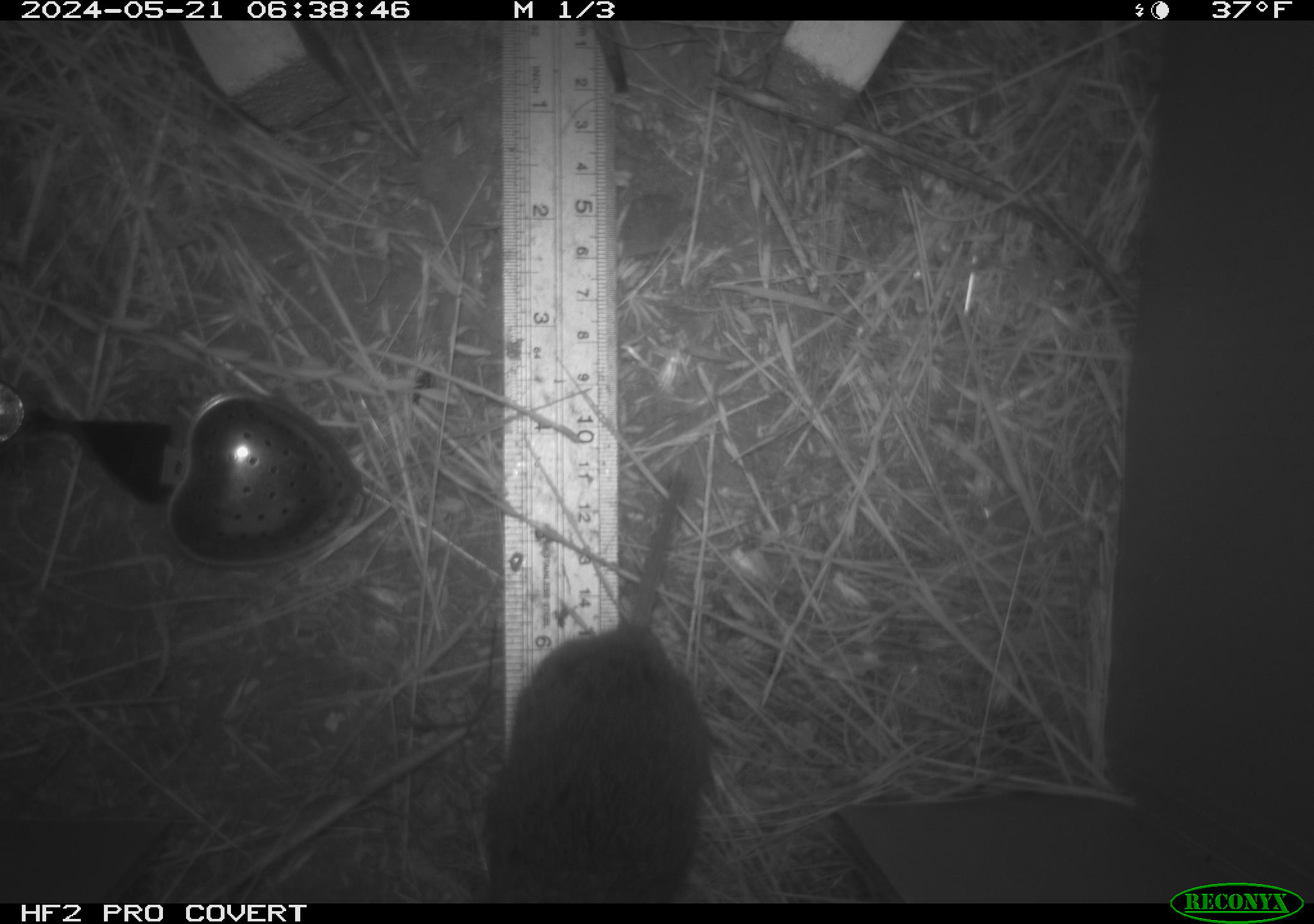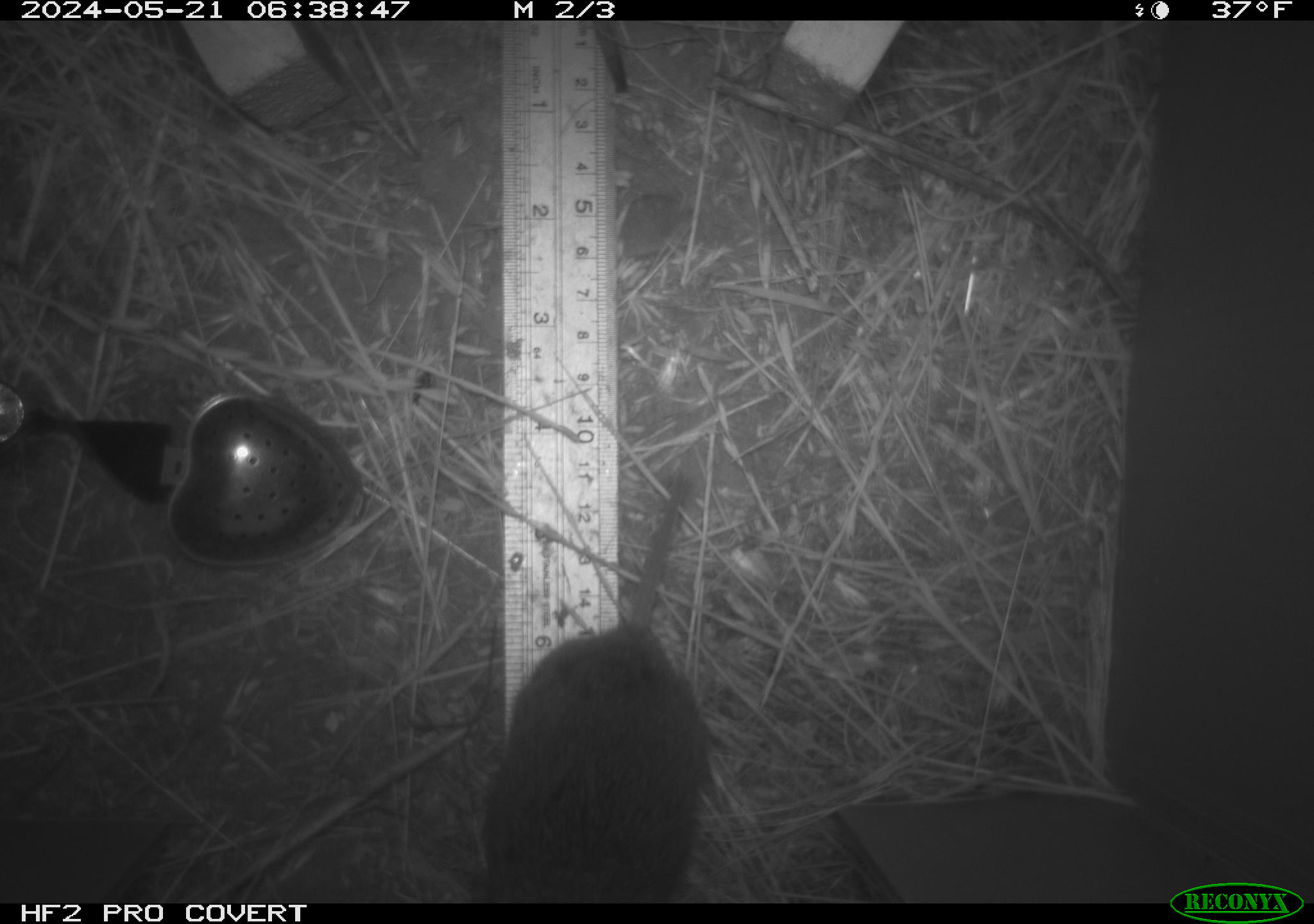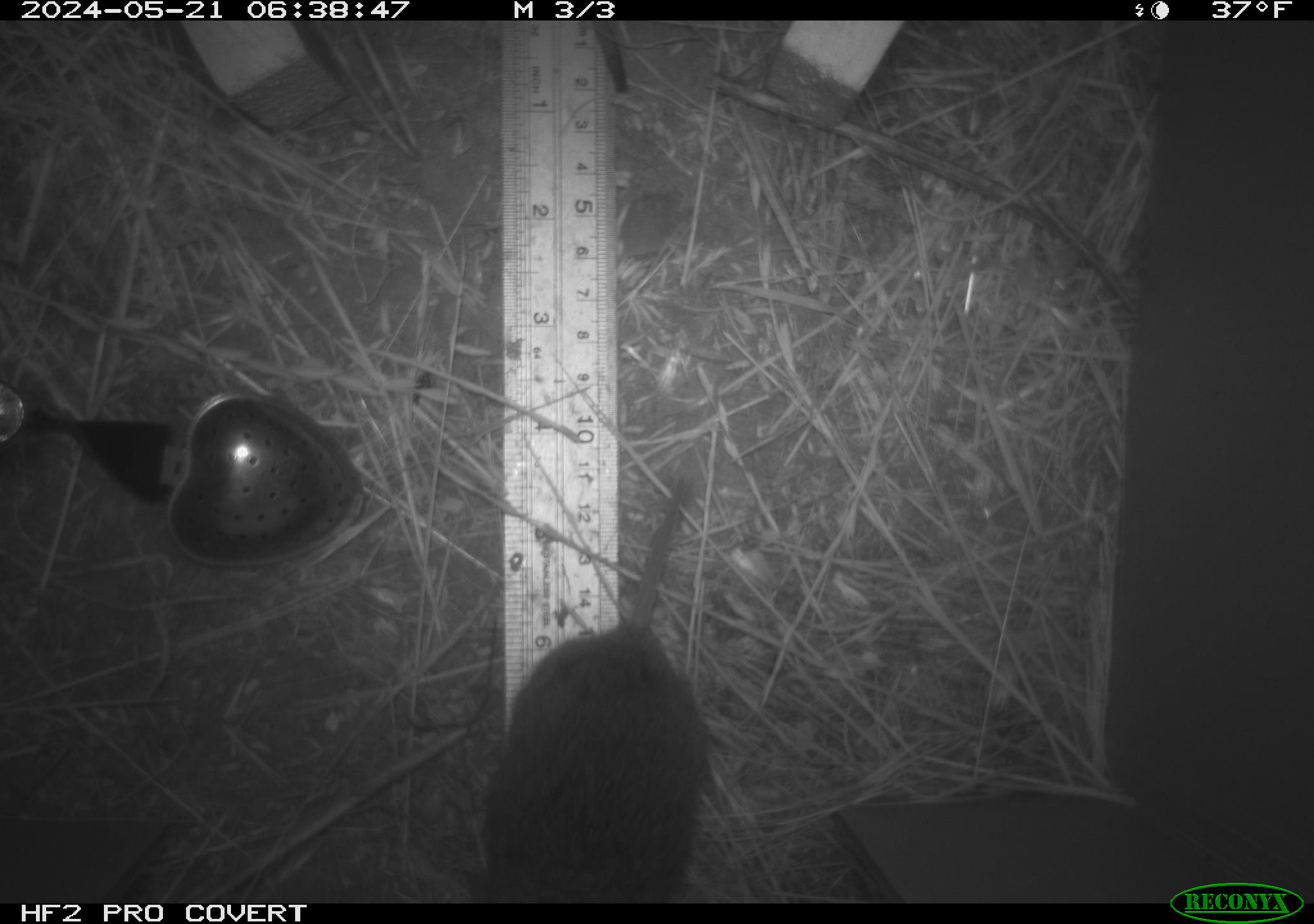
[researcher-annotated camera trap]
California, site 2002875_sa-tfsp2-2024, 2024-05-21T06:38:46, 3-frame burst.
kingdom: Animalia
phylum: Chordata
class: Mammalia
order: Rodentia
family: Cricetidae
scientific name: Arvicolinae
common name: voles, lemmings, and muskrats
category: arvicolinae subfamily